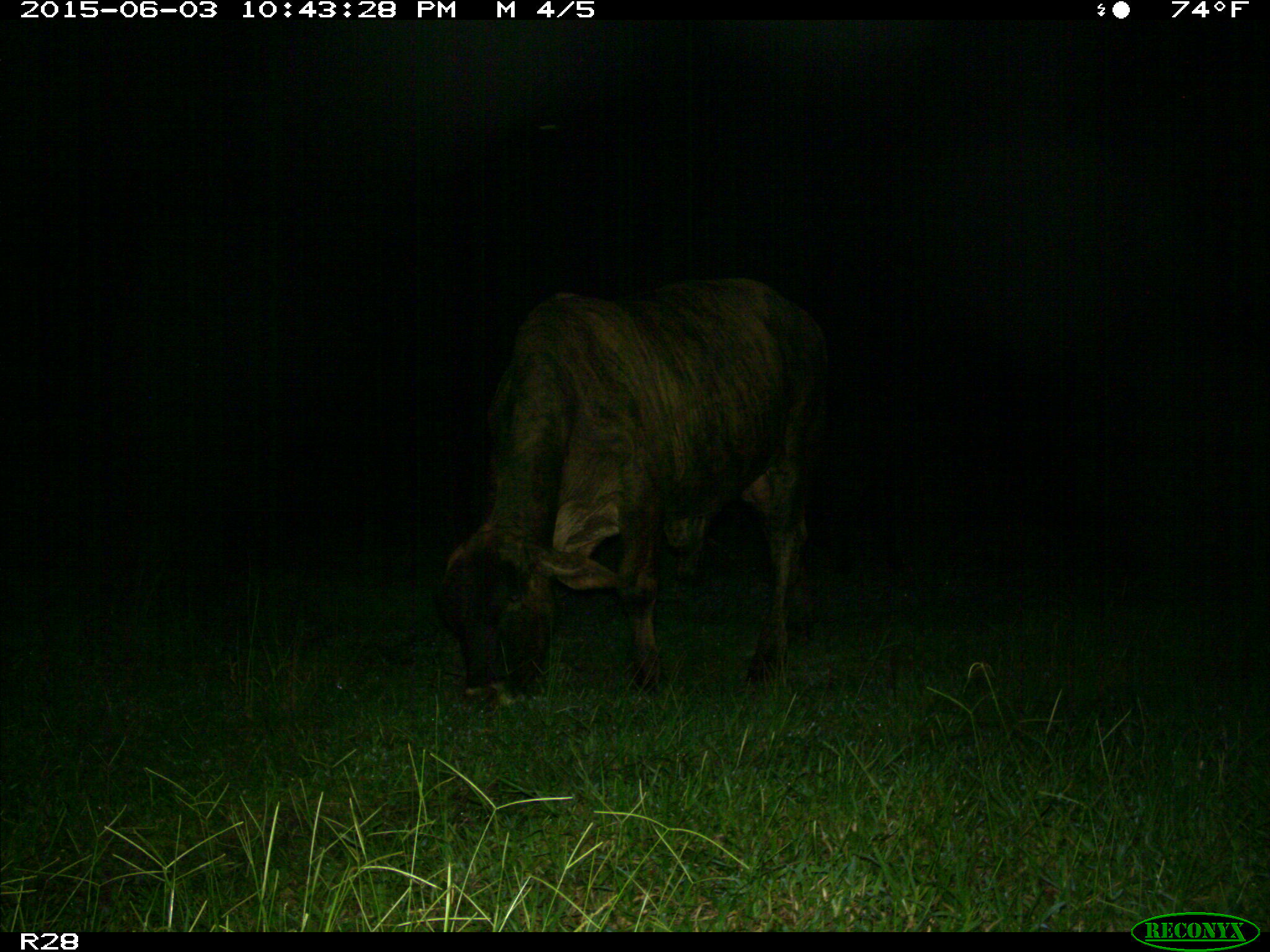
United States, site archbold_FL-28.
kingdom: Animalia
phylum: Chordata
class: Mammalia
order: Artiodactyla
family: Bovidae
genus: Bos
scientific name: Bos taurus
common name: domestic cow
Bos taurus (domestic cow).